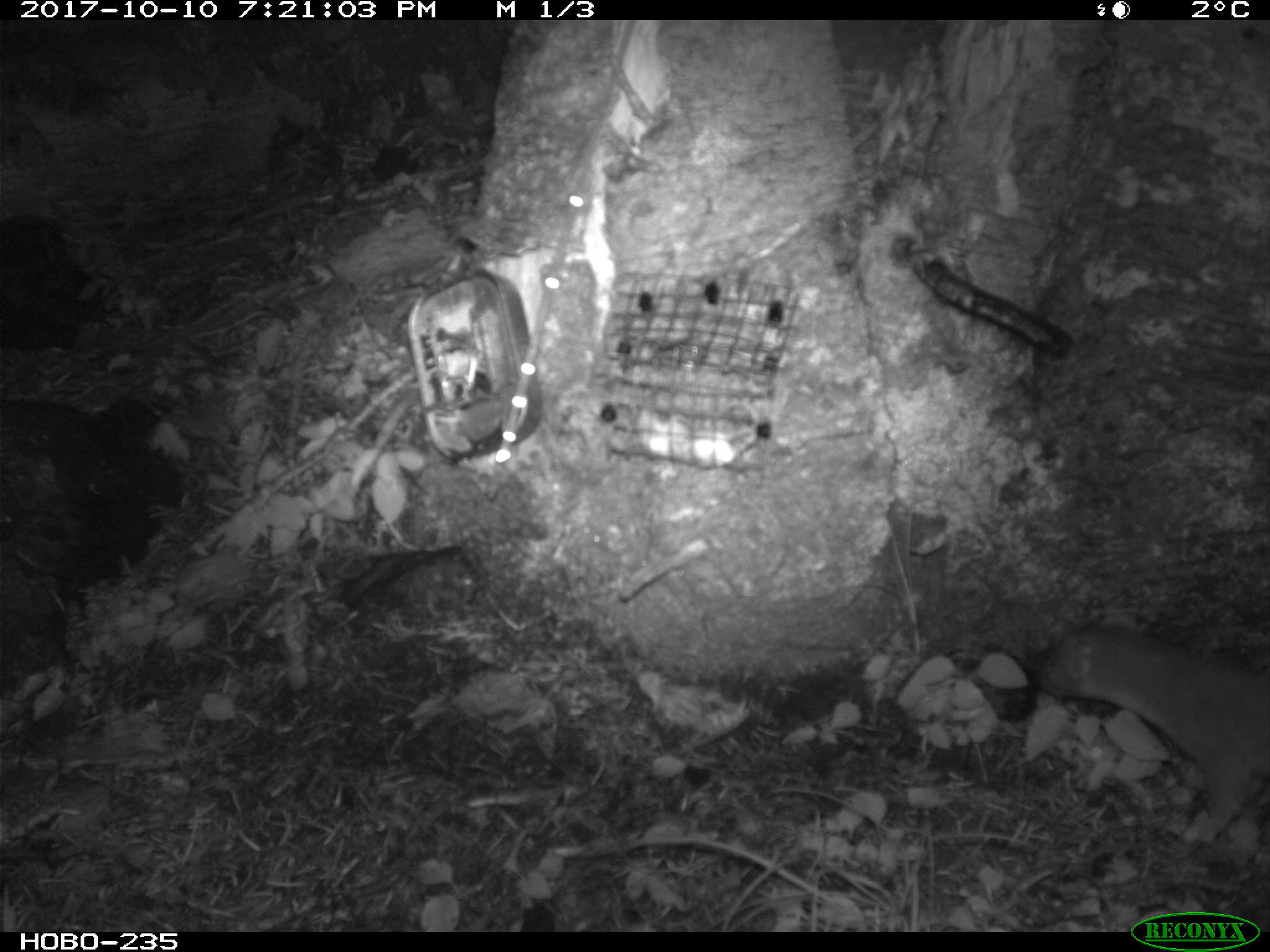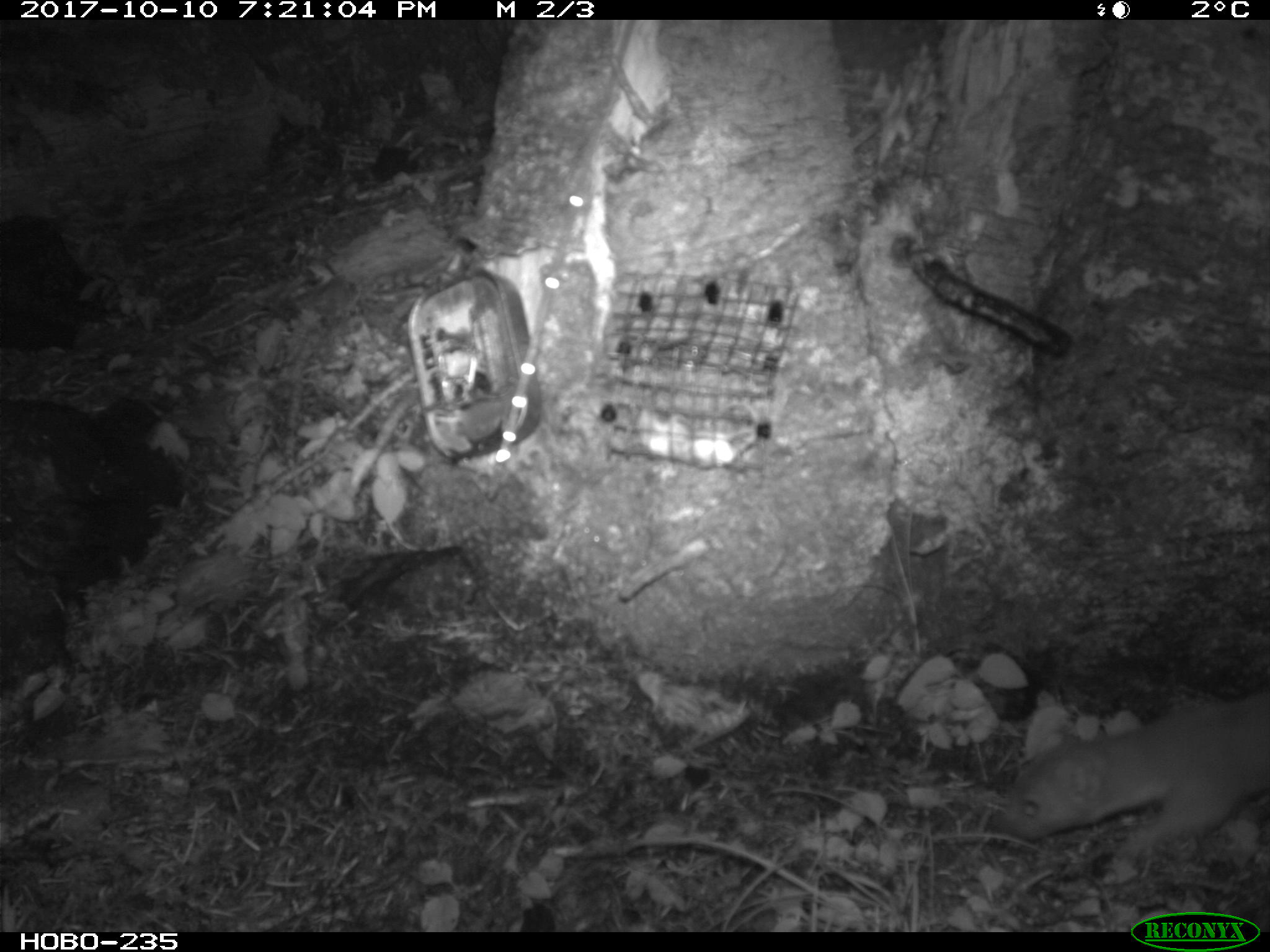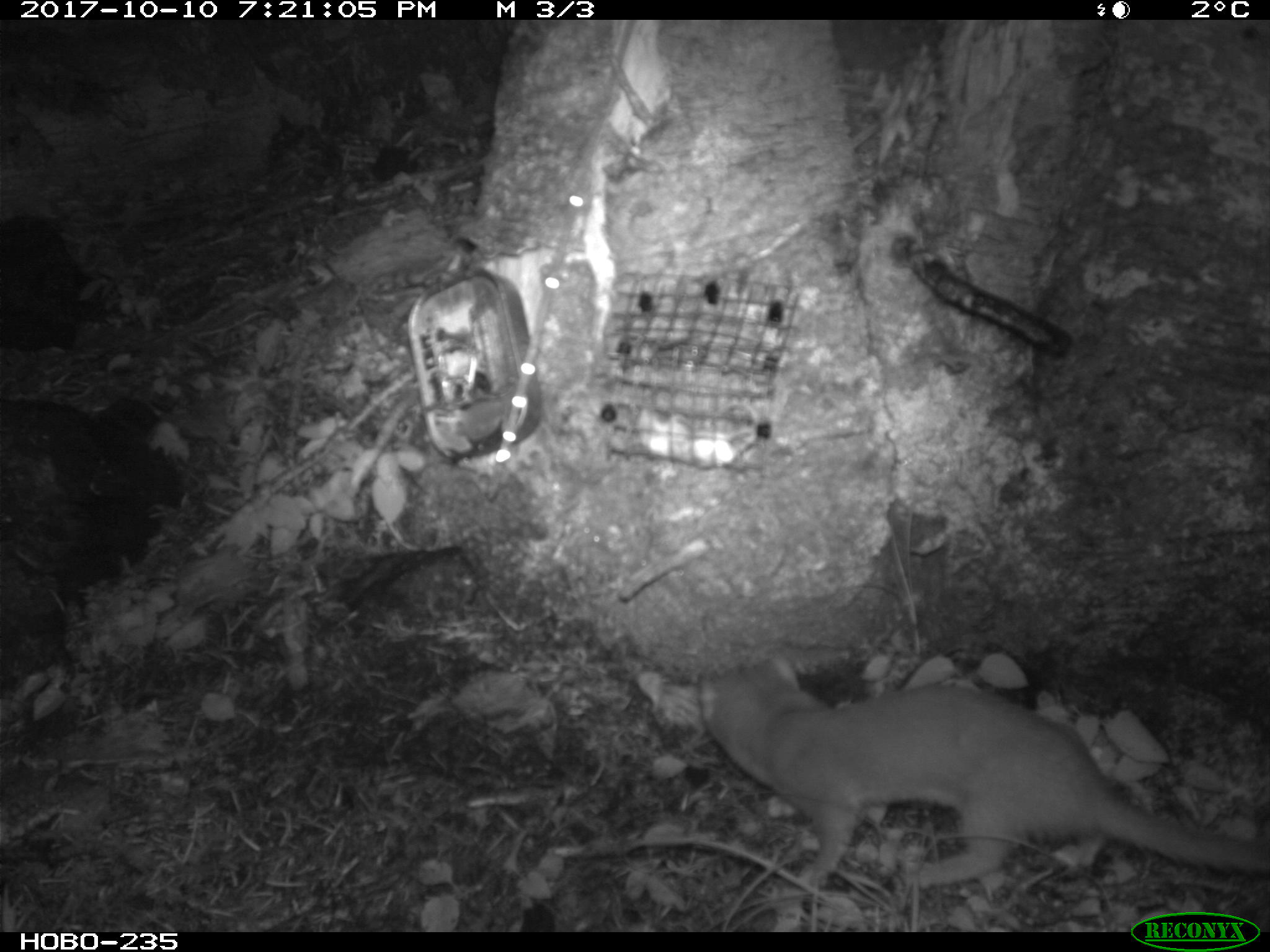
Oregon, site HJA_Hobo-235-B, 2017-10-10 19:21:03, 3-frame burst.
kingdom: Animalia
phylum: Chordata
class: Mammalia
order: Carnivora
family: Mustelidae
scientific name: Mustelidae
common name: weasel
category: weasel family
Weasel family (weasel) (Mustelidae).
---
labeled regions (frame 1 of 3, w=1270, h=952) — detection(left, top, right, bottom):
weasel family: detection(1025, 619, 1263, 850)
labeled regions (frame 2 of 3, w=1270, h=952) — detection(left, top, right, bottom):
weasel family: detection(955, 682, 1263, 872)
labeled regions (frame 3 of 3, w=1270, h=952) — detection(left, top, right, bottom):
weasel family: detection(684, 641, 1263, 896)